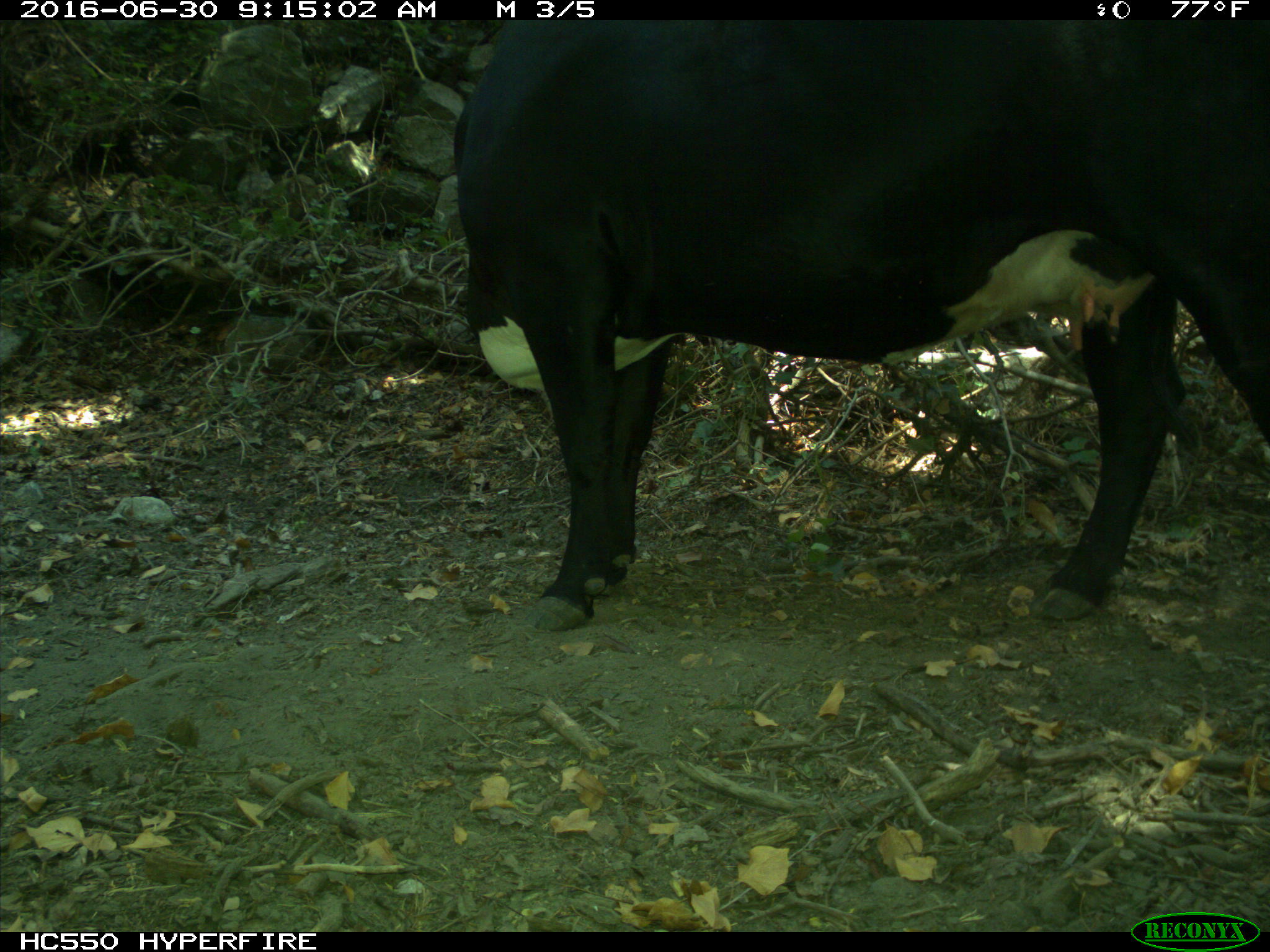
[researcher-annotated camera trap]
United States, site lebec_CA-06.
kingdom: Animalia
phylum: Chordata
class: Mammalia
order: Artiodactyla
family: Bovidae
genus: Bos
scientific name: Bos taurus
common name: domestic cow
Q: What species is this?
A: Bos taurus (domestic cow).